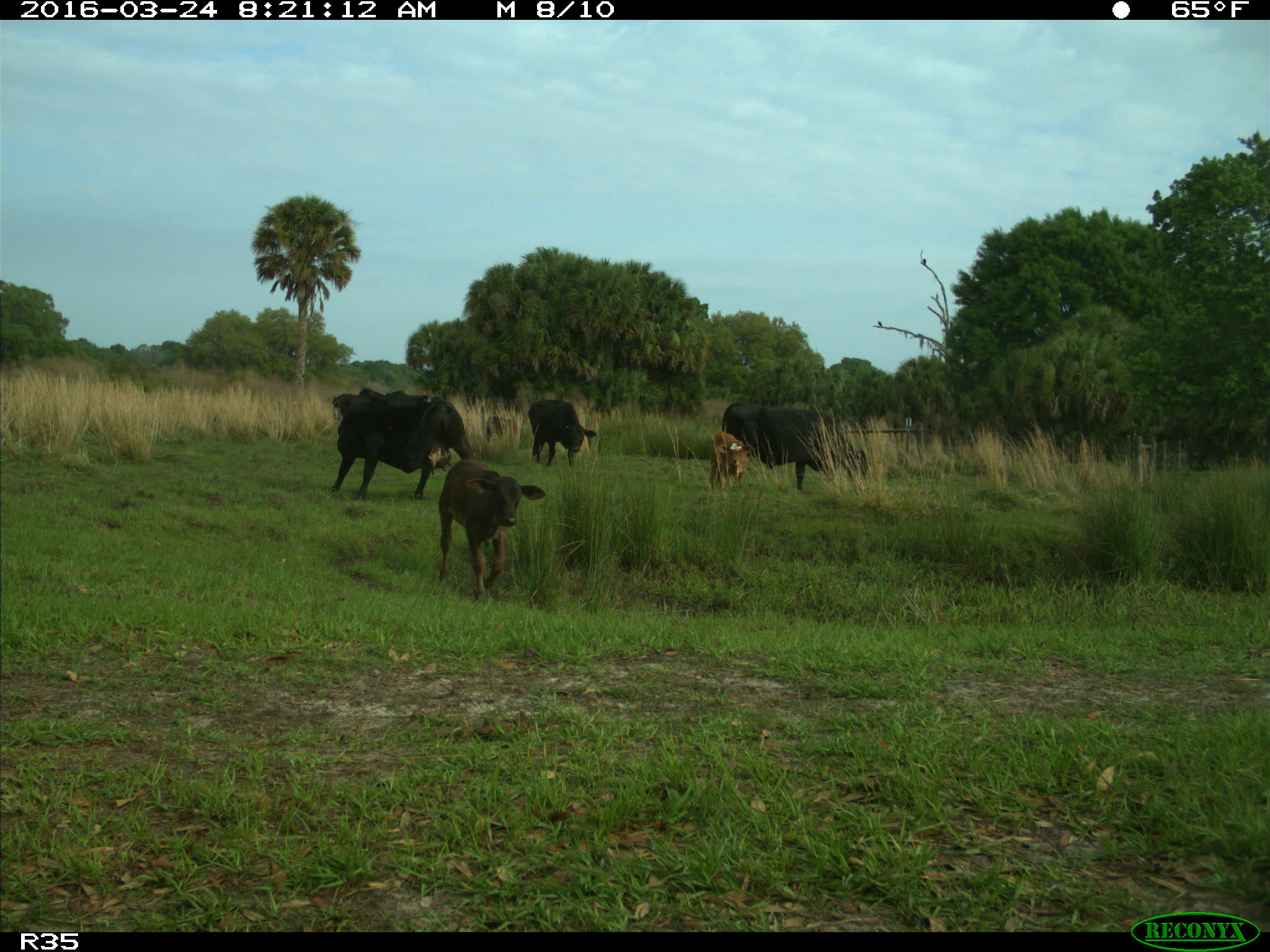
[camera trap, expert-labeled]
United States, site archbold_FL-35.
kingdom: Animalia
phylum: Chordata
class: Mammalia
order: Artiodactyla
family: Bovidae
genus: Bos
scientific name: Bos taurus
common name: domestic cow